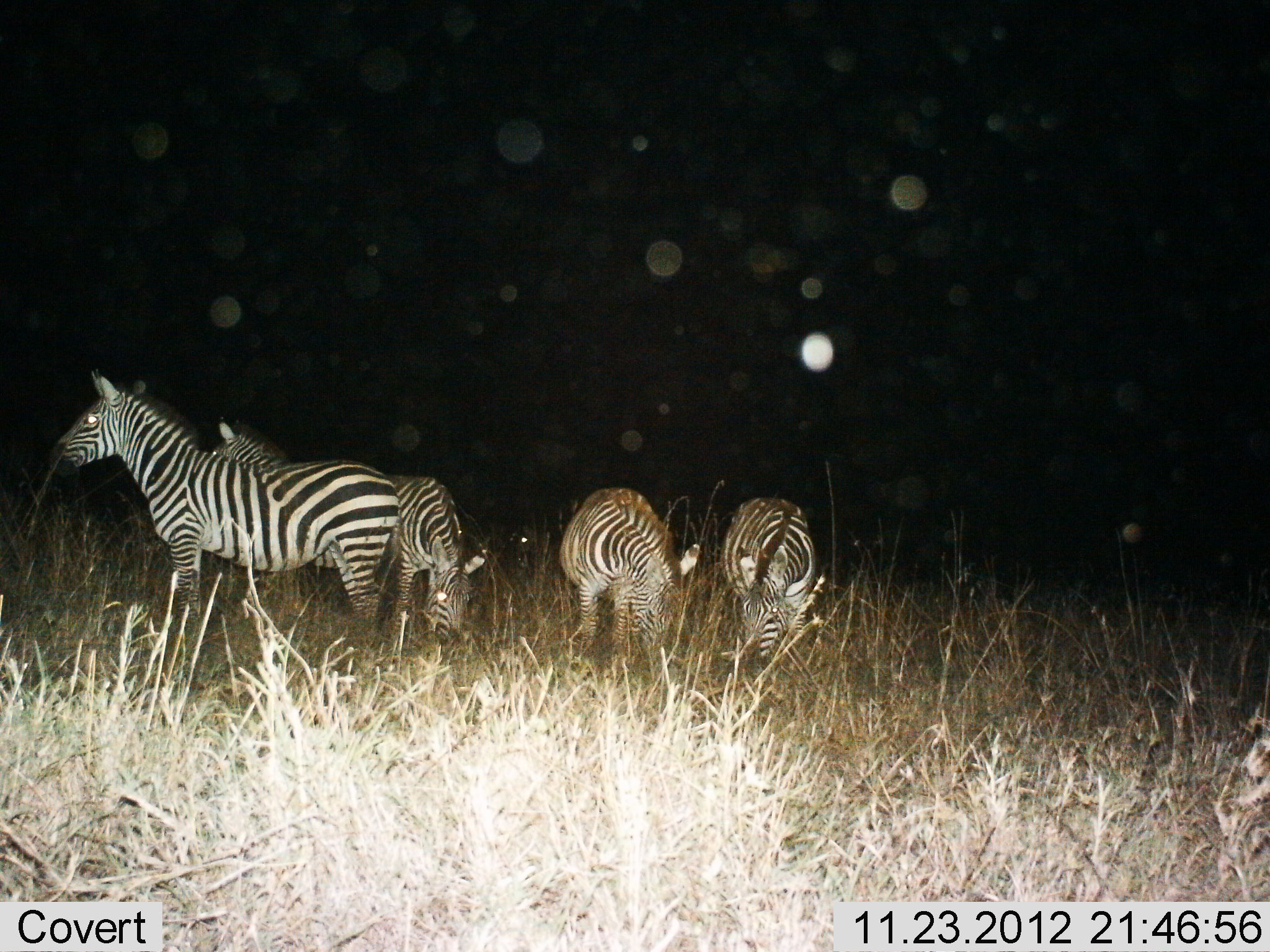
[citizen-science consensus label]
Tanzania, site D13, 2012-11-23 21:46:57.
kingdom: Animalia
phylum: Chordata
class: Mammalia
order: Perissodactyla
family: Equidae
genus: Equus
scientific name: Equus quagga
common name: plains zebra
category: zebra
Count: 5.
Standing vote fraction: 80%.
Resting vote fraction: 0%.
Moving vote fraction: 0%.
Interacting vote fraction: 0%.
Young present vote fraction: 0%.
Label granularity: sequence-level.